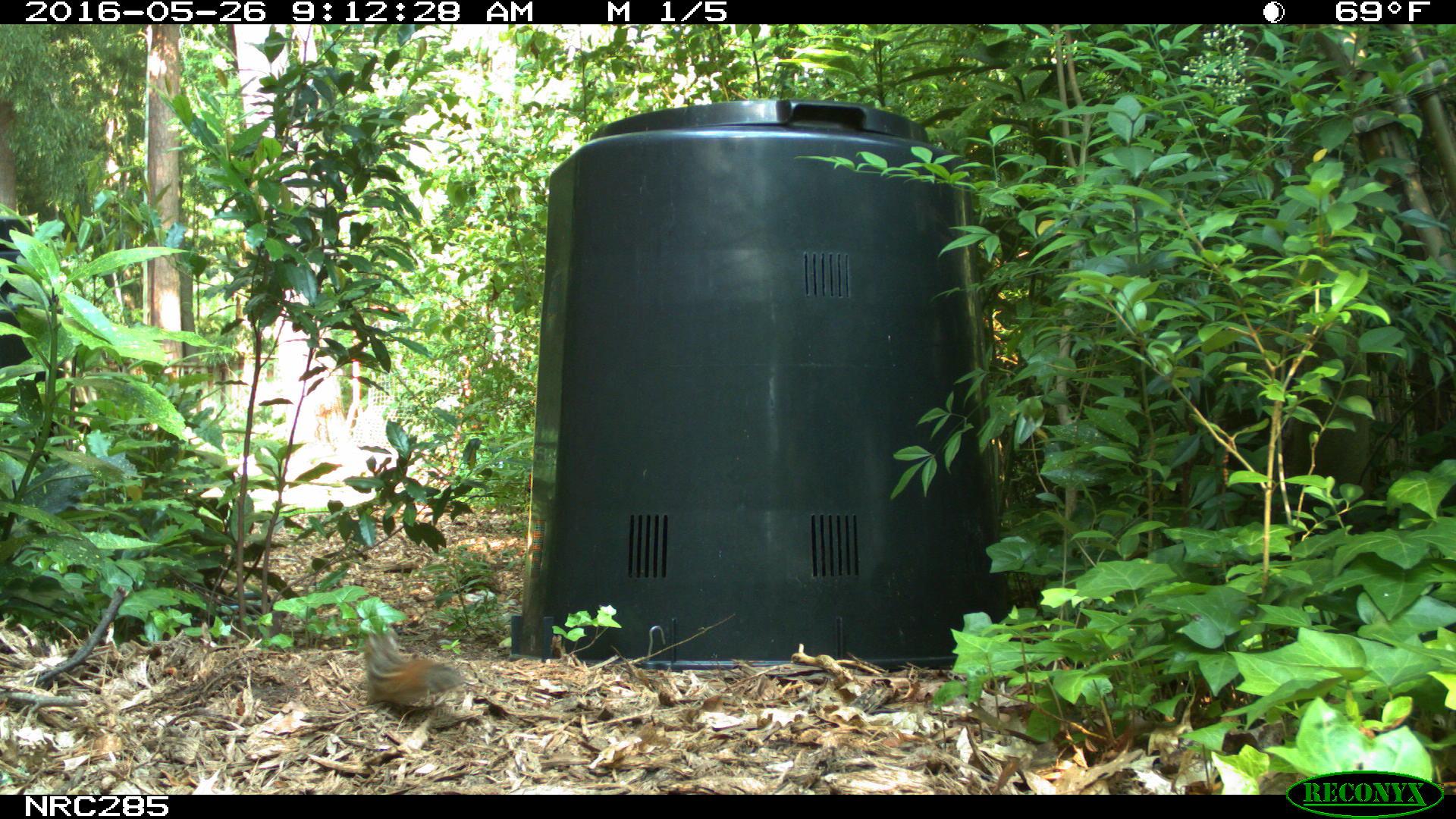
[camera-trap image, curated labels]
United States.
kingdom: Animalia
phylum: Chordata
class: Mammalia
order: Rodentia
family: Sciuridae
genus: Tamias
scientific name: Tamias striatus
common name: eastern chipmunk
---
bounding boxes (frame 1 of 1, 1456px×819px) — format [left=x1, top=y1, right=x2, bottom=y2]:
Eastern Chipmunk: [left=359, top=621, right=465, bottom=717]